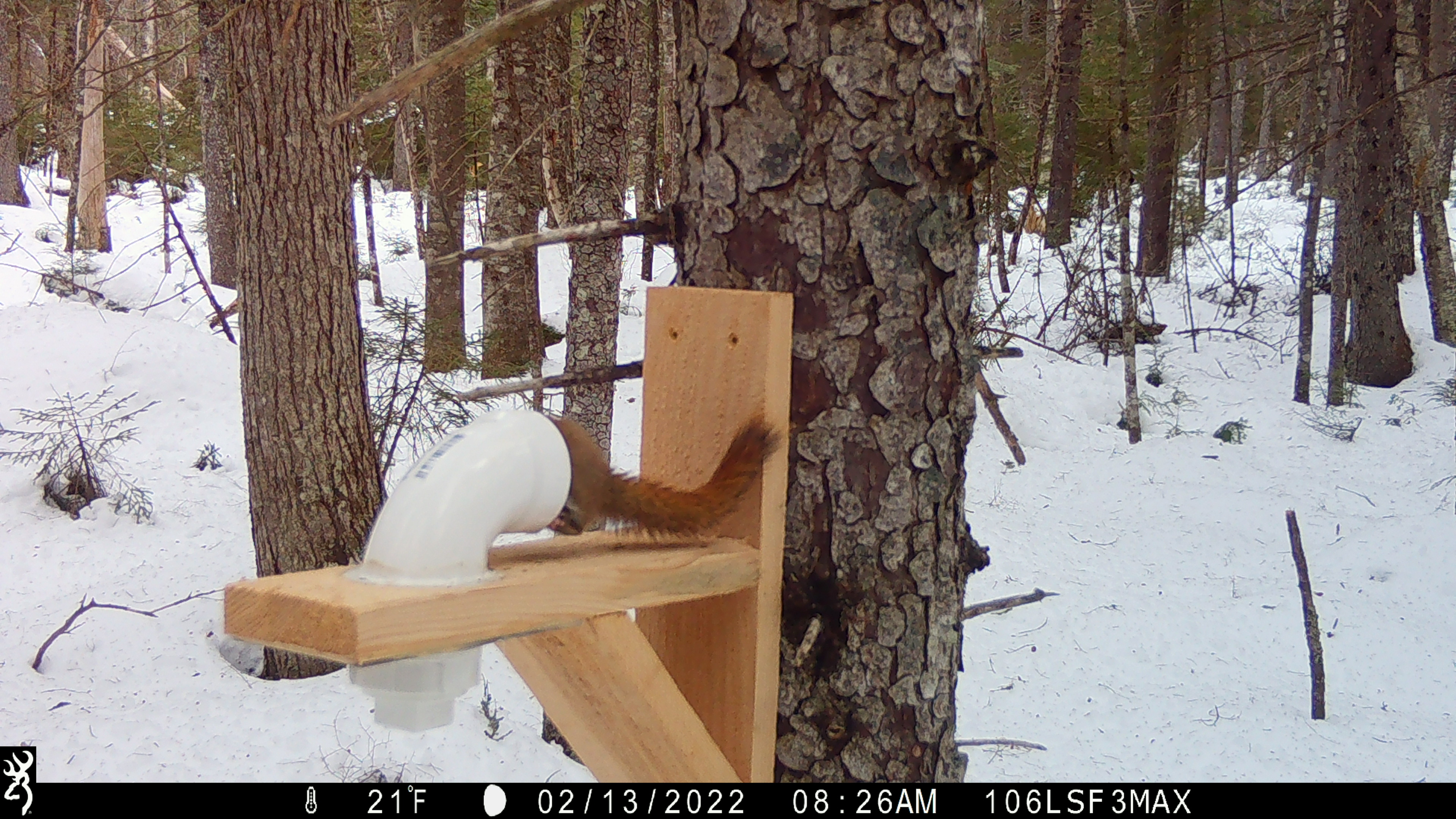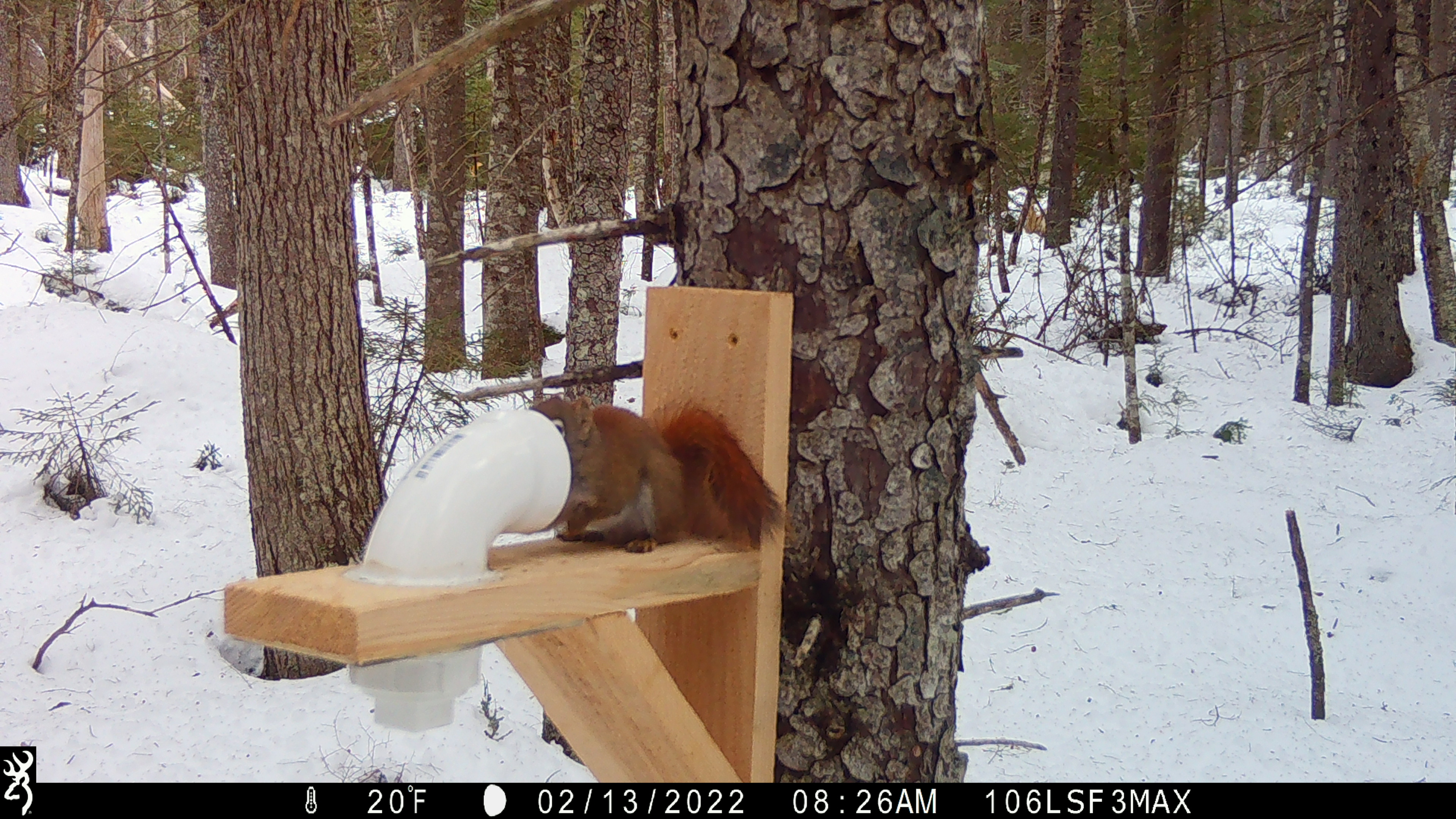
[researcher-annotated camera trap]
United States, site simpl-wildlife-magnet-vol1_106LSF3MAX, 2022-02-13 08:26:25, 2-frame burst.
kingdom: Animalia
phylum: Chordata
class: Mammalia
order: Rodentia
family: Sciuridae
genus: Tamiasciurus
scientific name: Tamiasciurus hudsonicus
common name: red squirrel